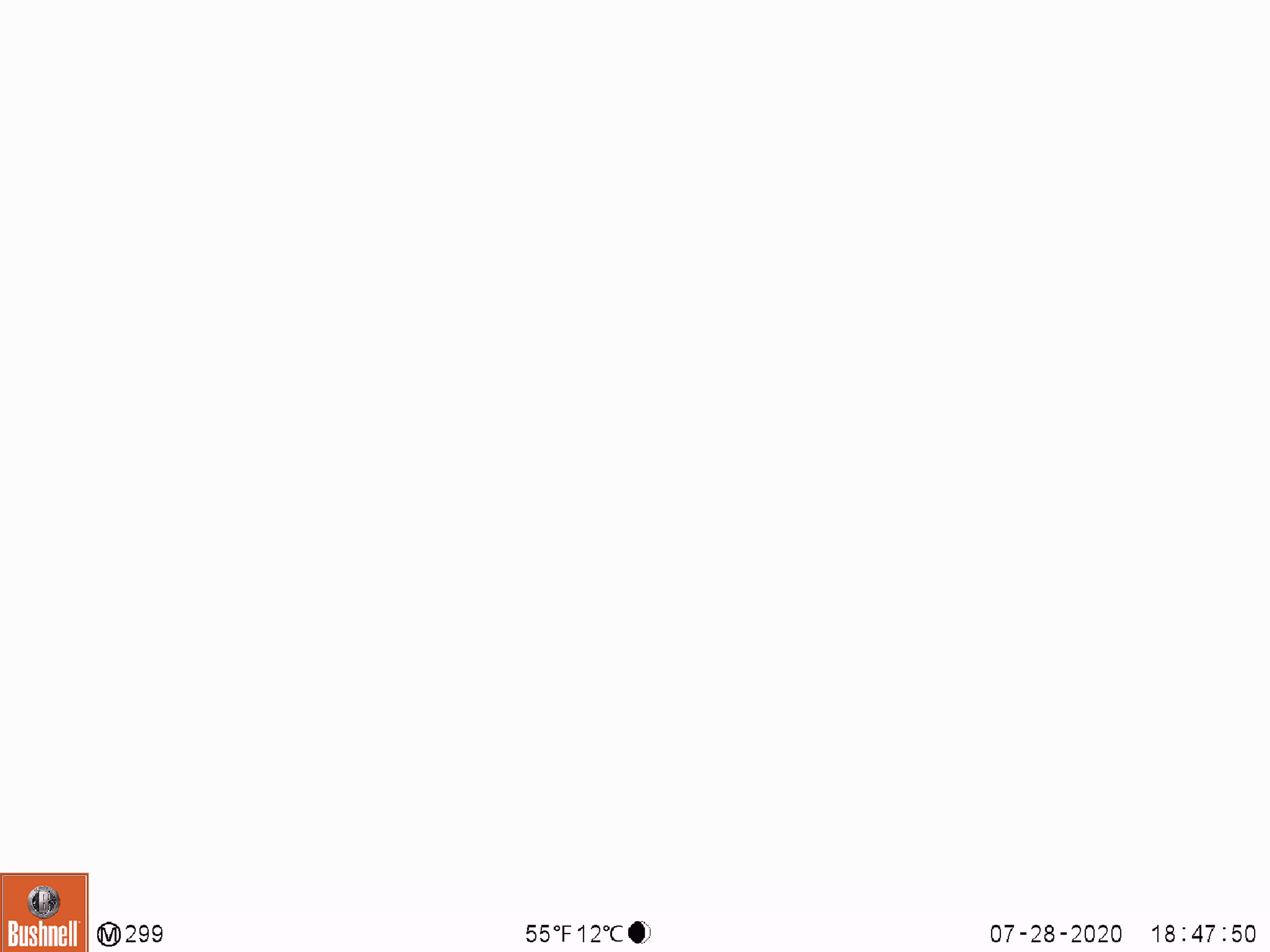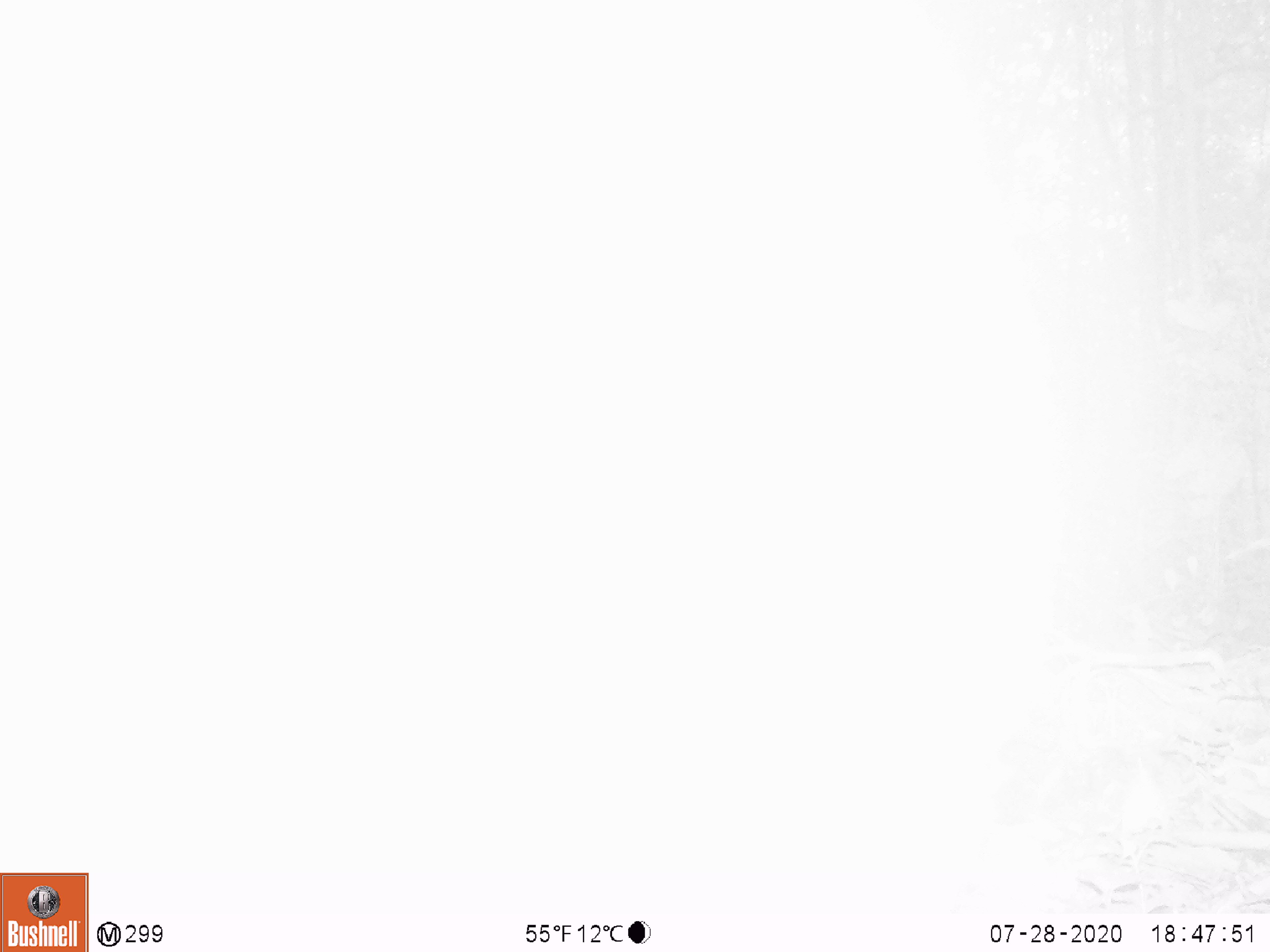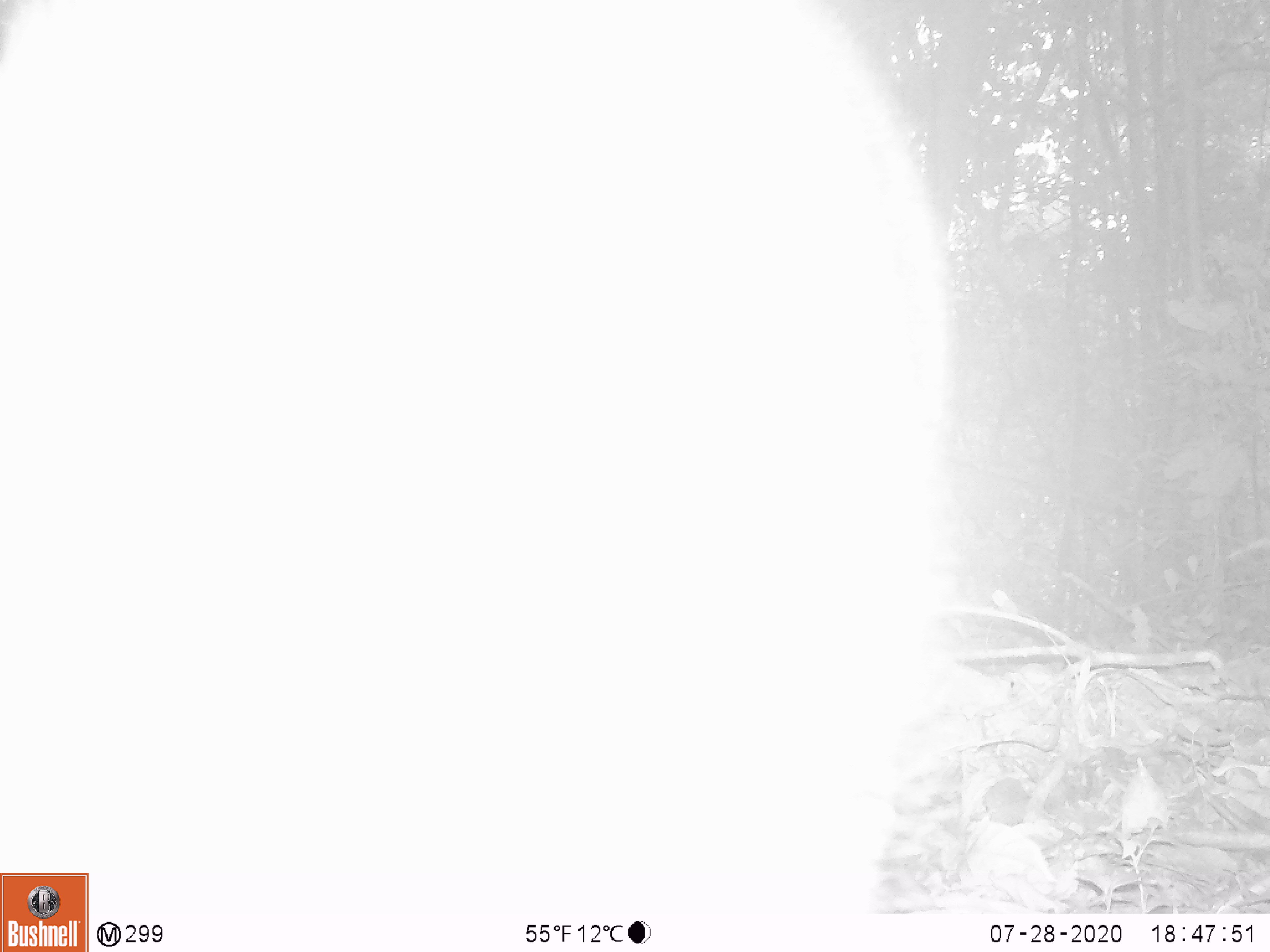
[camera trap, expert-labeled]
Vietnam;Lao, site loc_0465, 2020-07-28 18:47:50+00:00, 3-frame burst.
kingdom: Animalia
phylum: Chordata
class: Mammalia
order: Artiodactyla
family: Suidae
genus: Sus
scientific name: Sus scrofa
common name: eurasian wild pig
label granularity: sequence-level